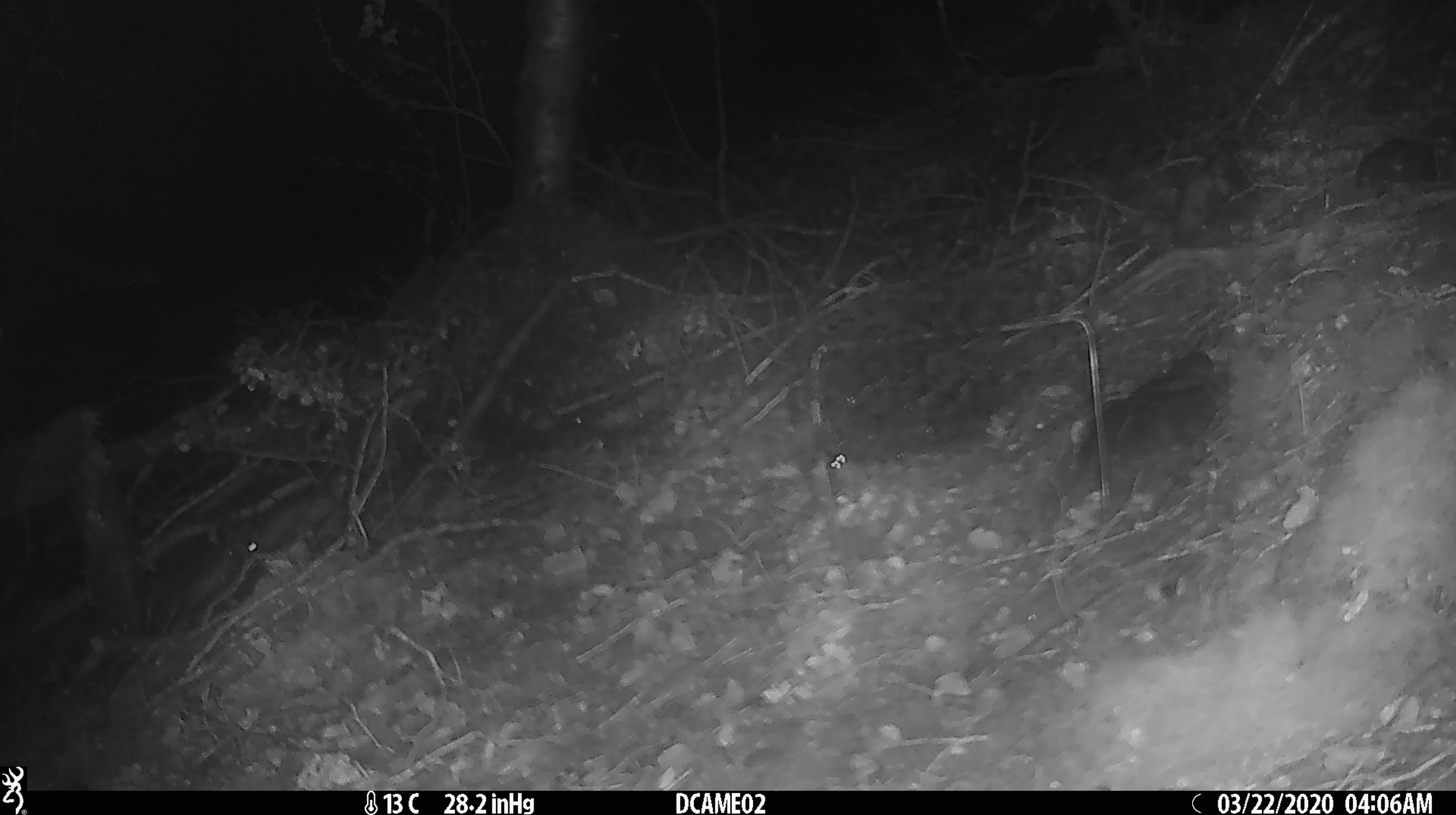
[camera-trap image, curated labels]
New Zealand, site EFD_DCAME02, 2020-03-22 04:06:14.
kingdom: Animalia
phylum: Chordata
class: Mammalia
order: Rodentia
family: Muridae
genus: Mus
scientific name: Mus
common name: mouse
Mouse (Mus).